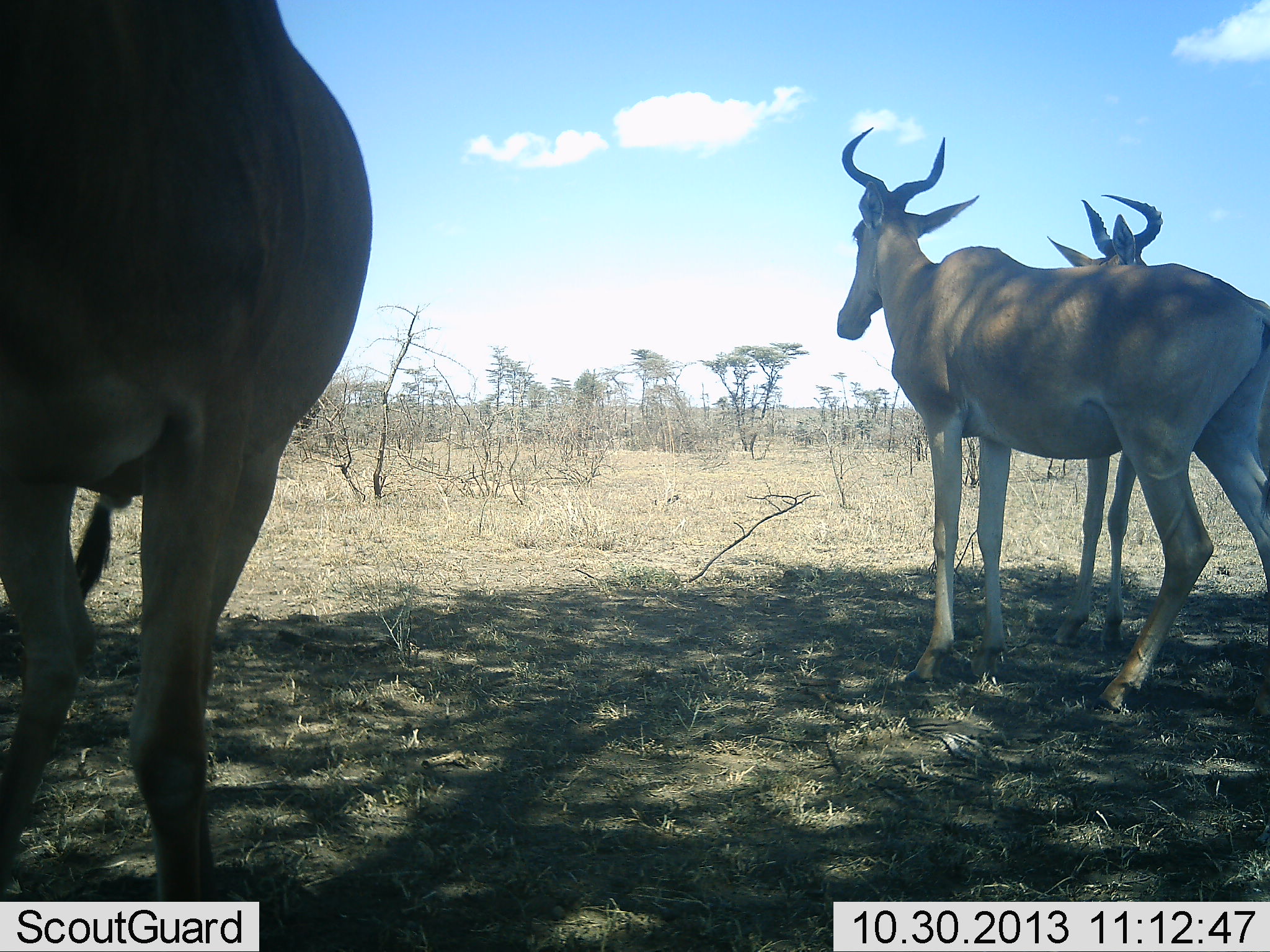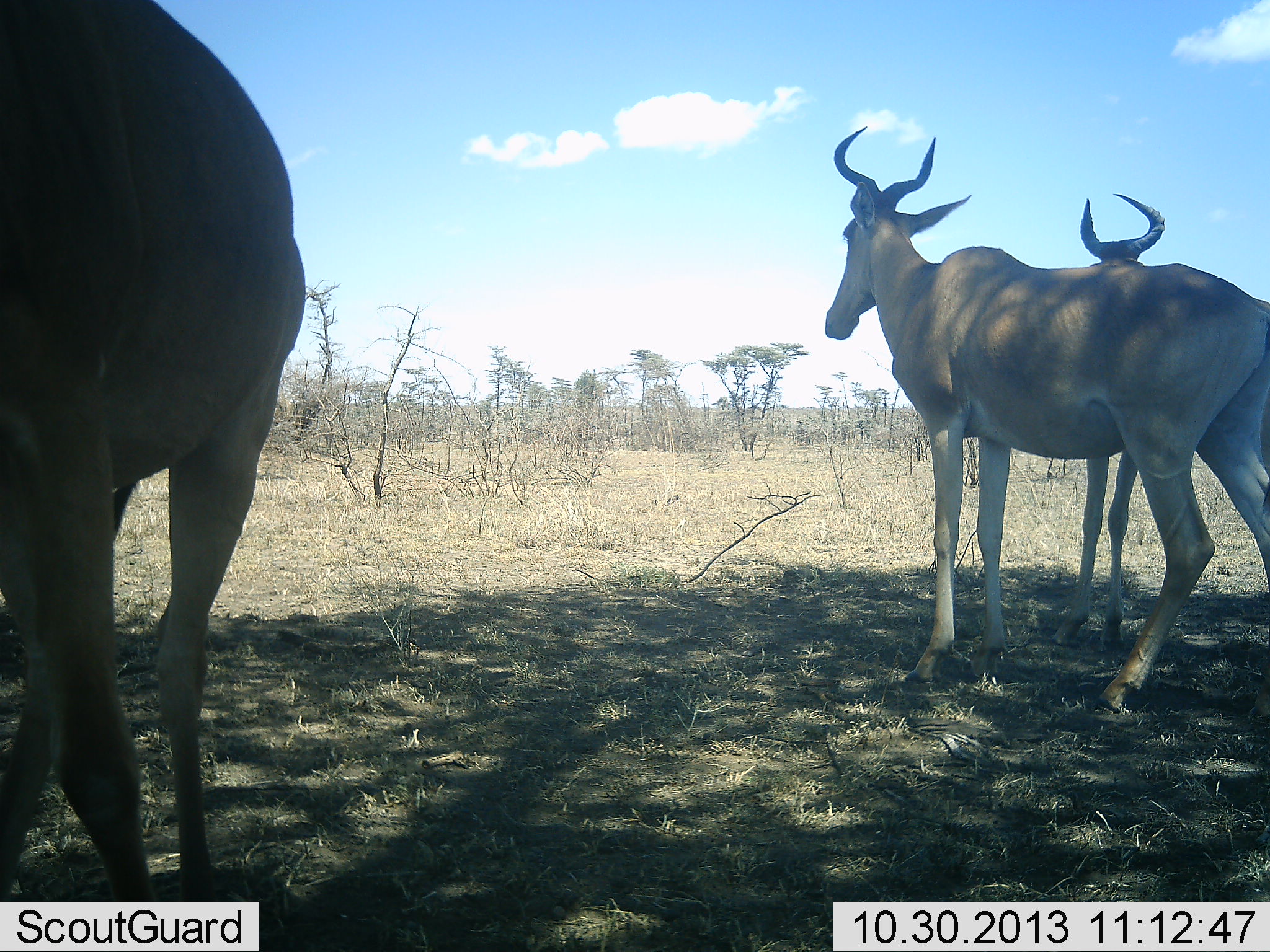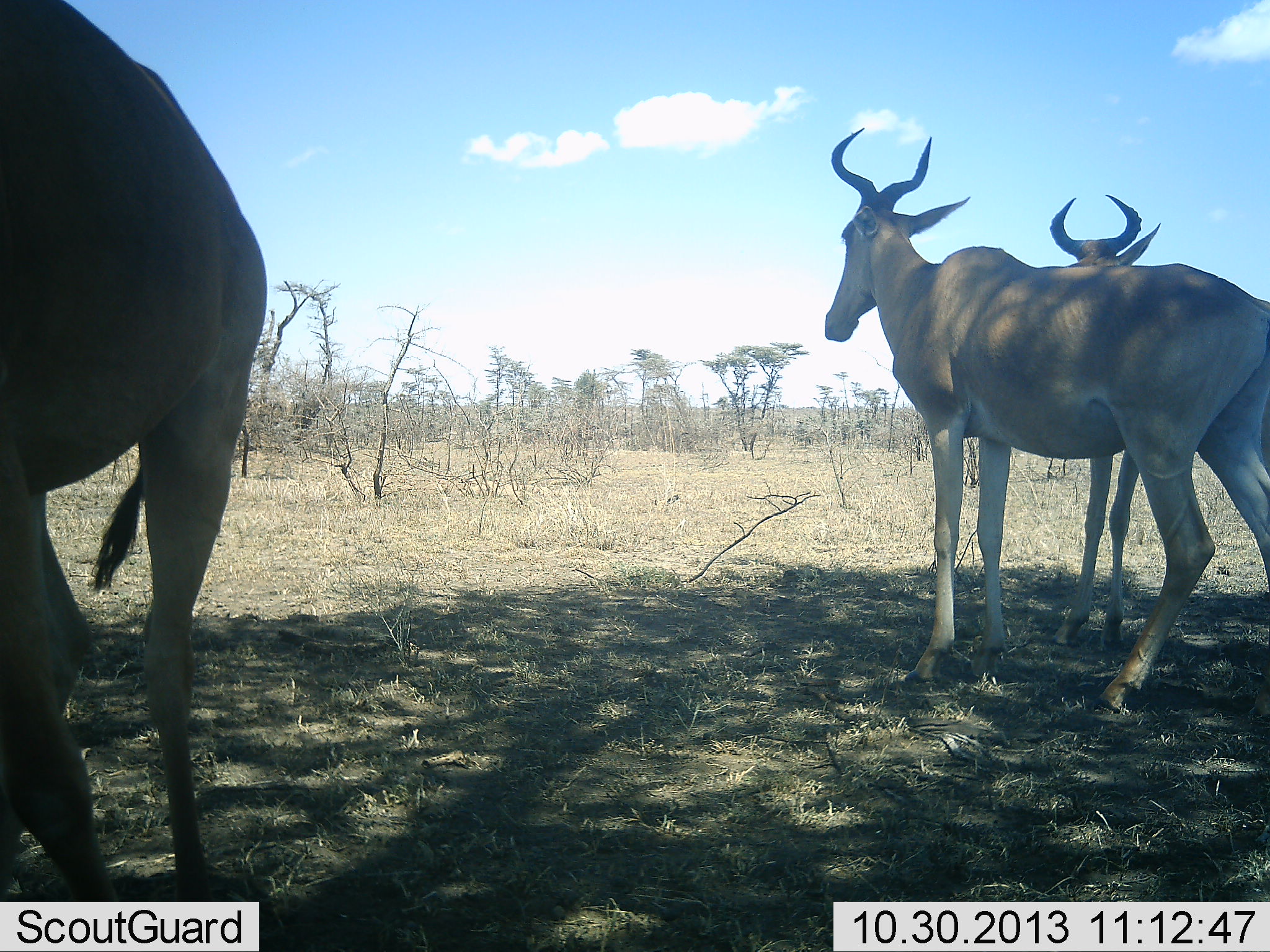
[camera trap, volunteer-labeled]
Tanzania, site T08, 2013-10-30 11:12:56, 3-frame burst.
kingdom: Animalia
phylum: Chordata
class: Mammalia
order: Artiodactyla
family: Bovidae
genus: Alcelaphus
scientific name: Alcelaphus buselaphus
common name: hartebeest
Hartebeest (Alcelaphus buselaphus), count 3. Behavior (volunteer vote fractions): standing 100%, resting 0%, moving 0%, interacting 0%. Young present (vote fraction): 0%. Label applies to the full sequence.